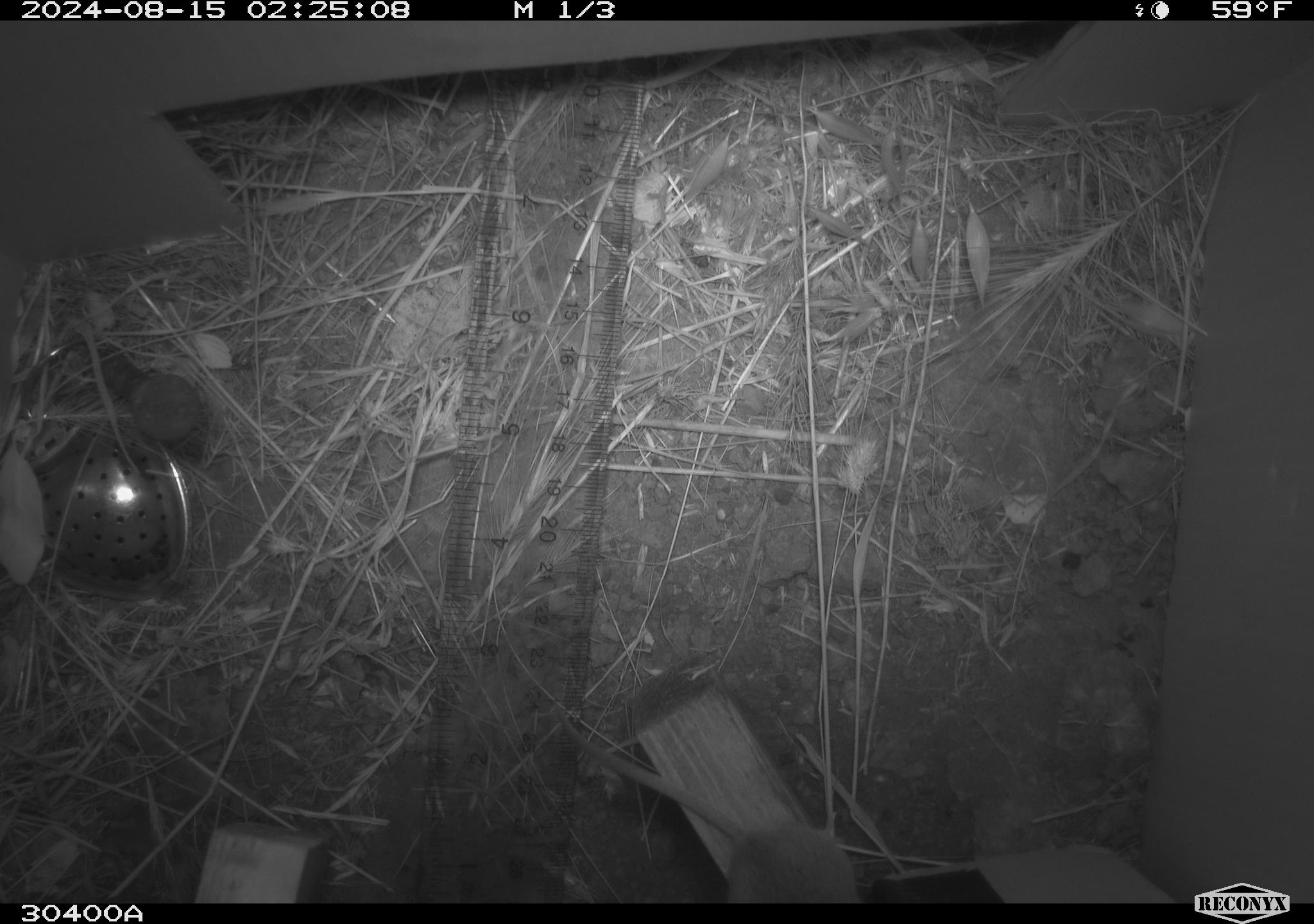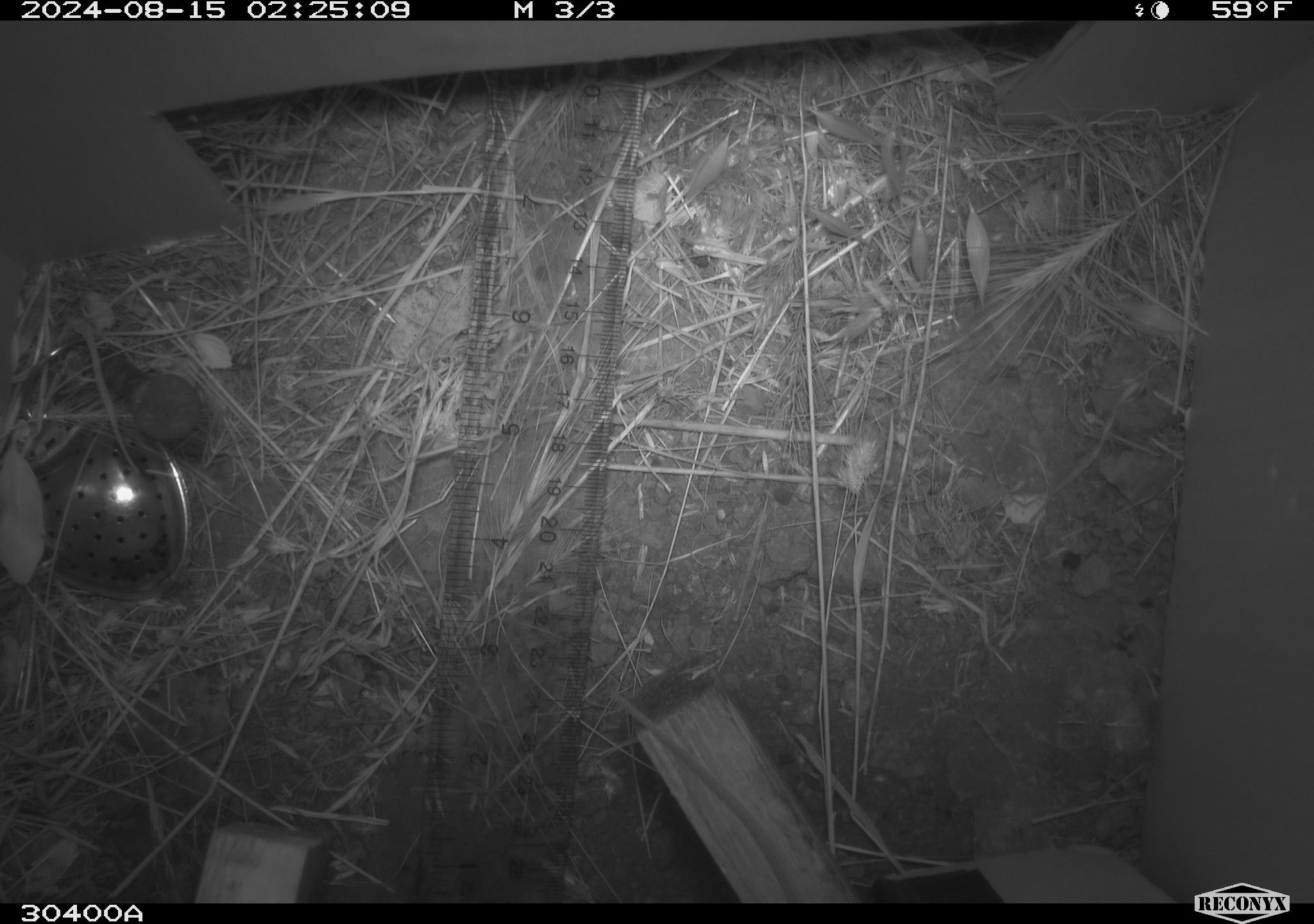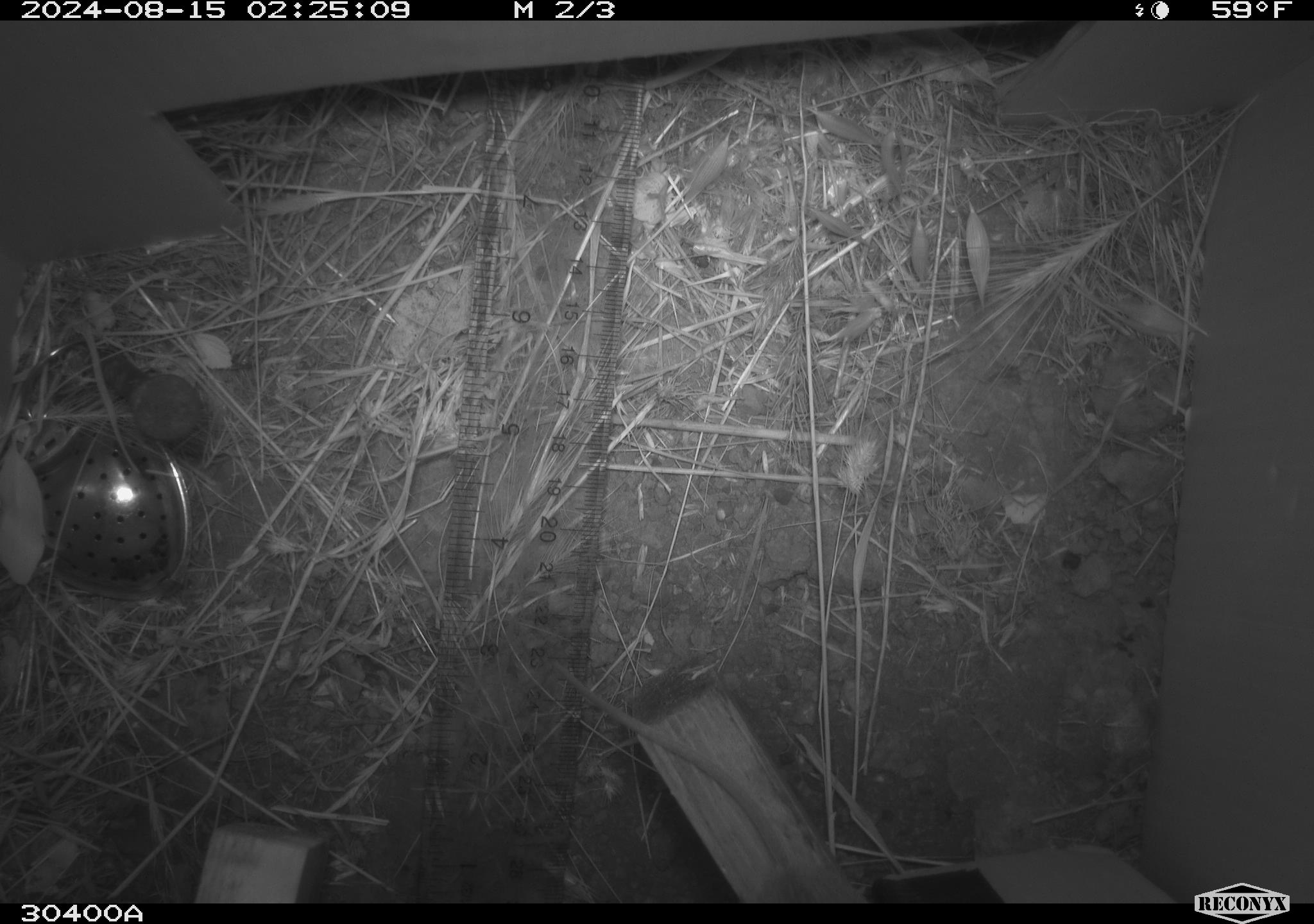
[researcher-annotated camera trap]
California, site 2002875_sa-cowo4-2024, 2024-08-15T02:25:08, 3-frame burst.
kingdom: Animalia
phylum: Chordata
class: Mammalia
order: Rodentia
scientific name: Rodentia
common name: mouse species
Mouse species (Rodentia).